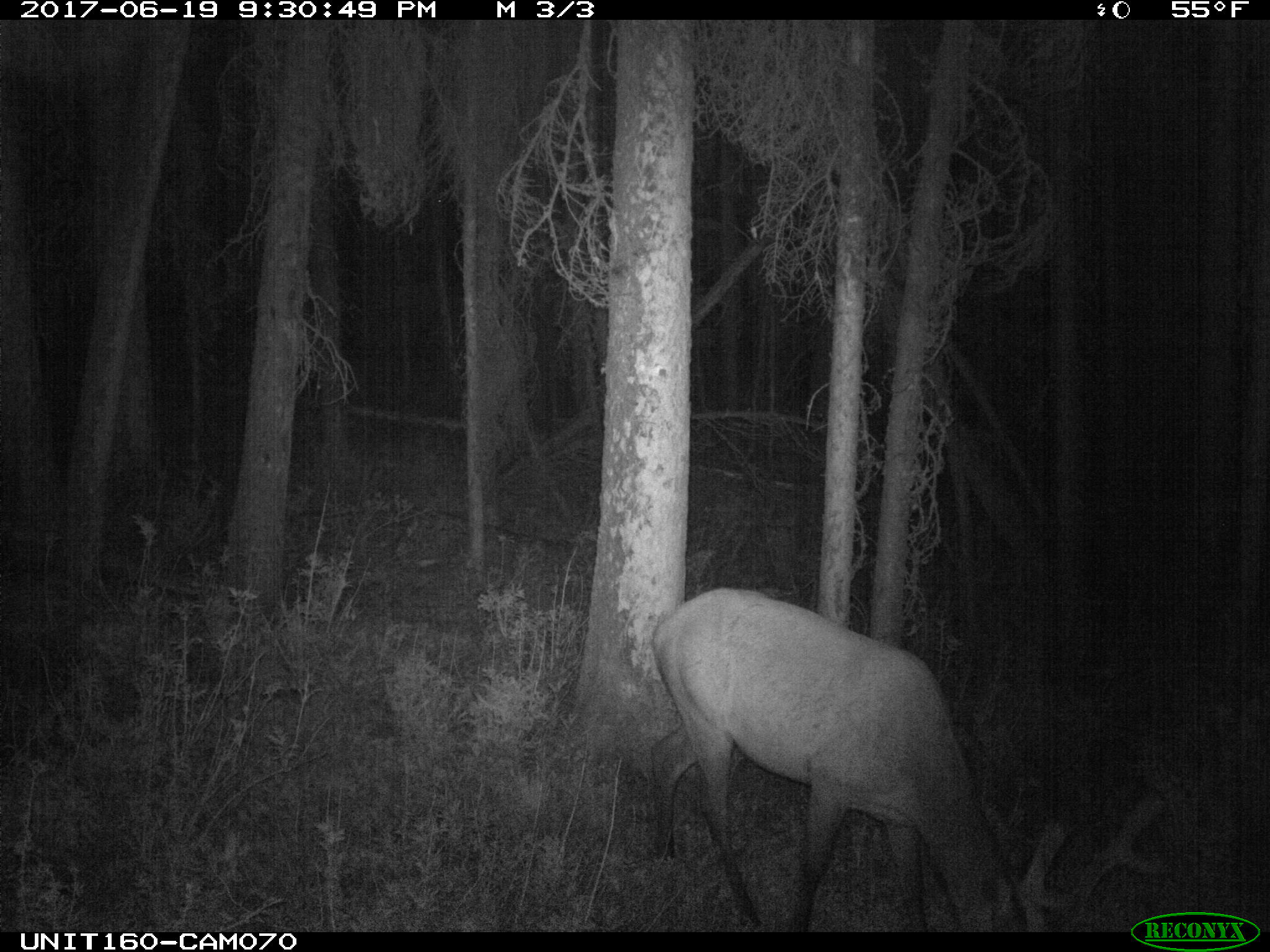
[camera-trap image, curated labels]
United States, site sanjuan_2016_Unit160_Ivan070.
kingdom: Animalia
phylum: Chordata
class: Mammalia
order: Artiodactyla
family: Cervidae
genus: Cervus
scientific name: Cervus elaphus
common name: red deer